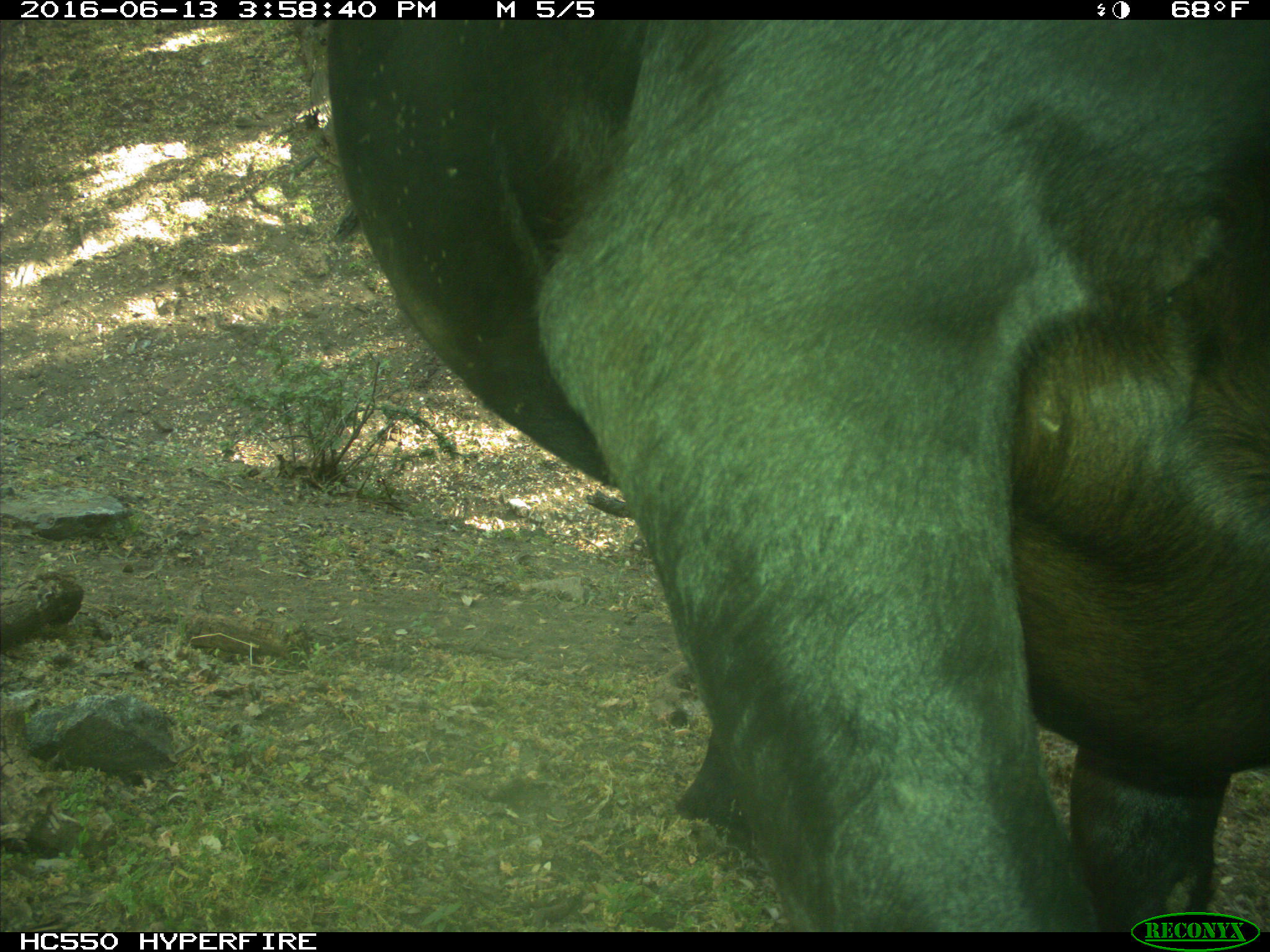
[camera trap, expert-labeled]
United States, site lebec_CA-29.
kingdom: Animalia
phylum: Chordata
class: Mammalia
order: Artiodactyla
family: Bovidae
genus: Bos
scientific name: Bos taurus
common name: domestic cow